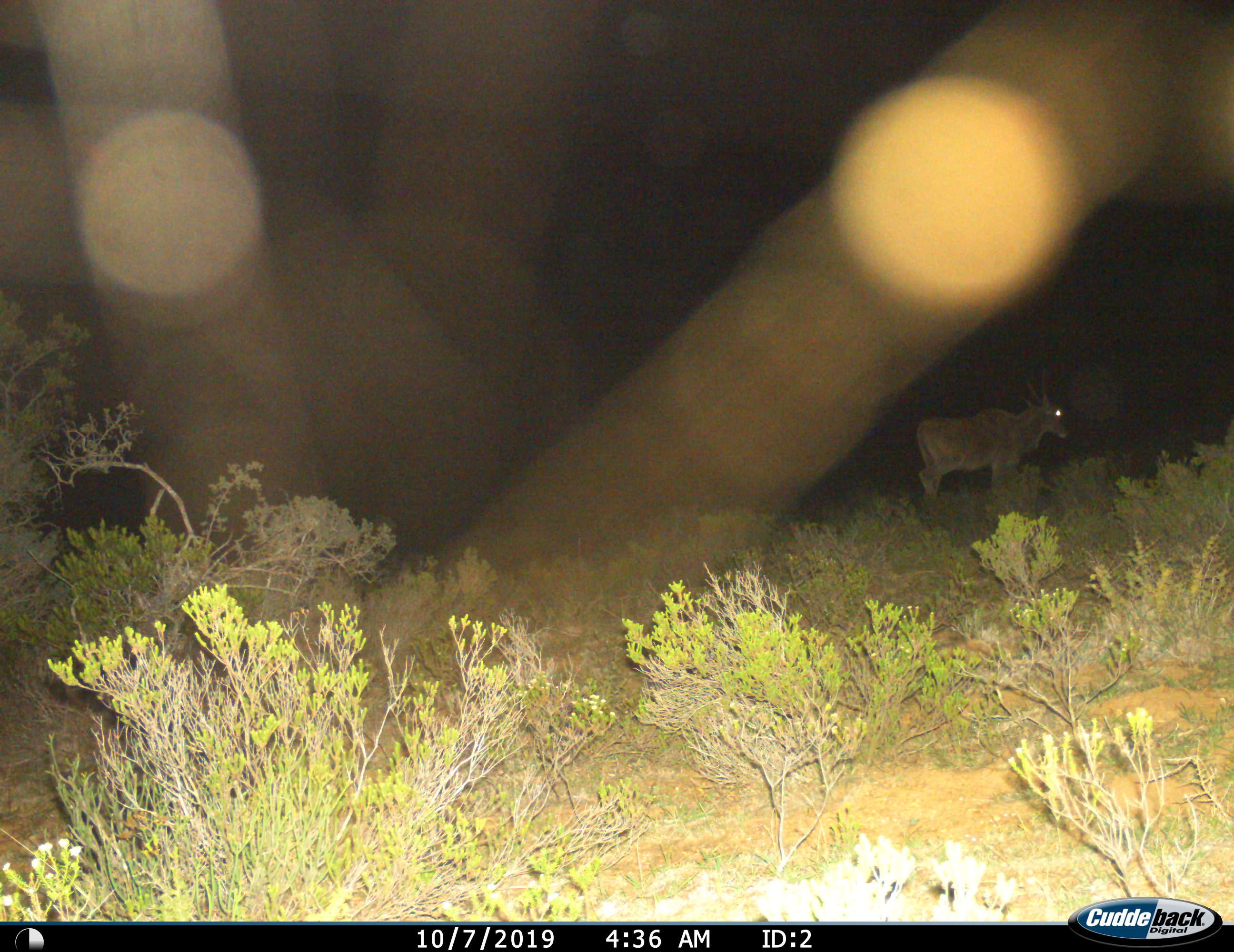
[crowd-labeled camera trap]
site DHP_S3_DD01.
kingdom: Animalia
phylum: Chordata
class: Mammalia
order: Artiodactyla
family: Bovidae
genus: Tragelaphus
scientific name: Tragelaphus oryx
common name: eland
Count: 1.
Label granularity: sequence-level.